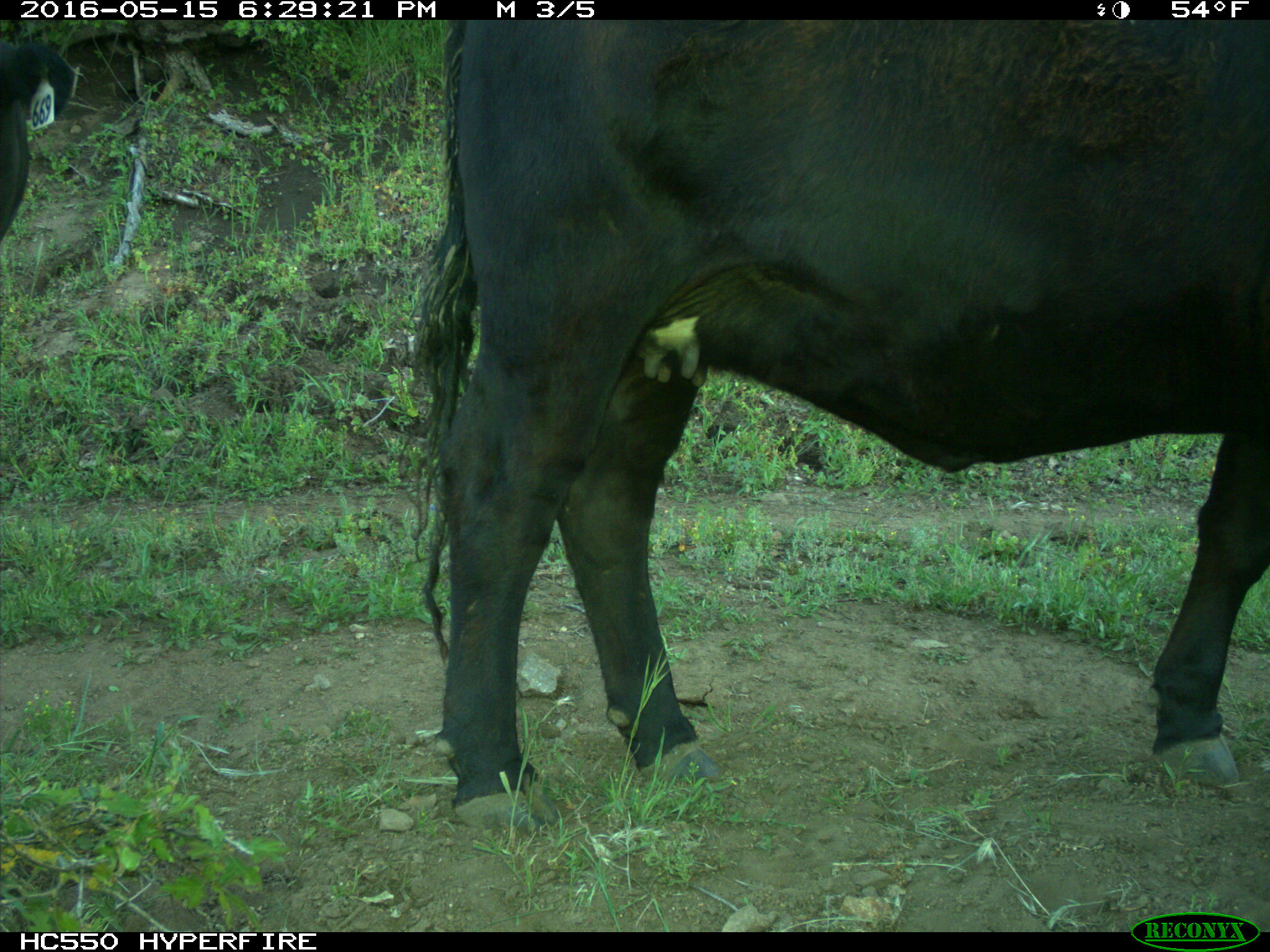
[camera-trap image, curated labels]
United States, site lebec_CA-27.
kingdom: Animalia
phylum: Chordata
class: Mammalia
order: Artiodactyla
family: Bovidae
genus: Bos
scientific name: Bos taurus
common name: domestic cow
Bos taurus (domestic cow).